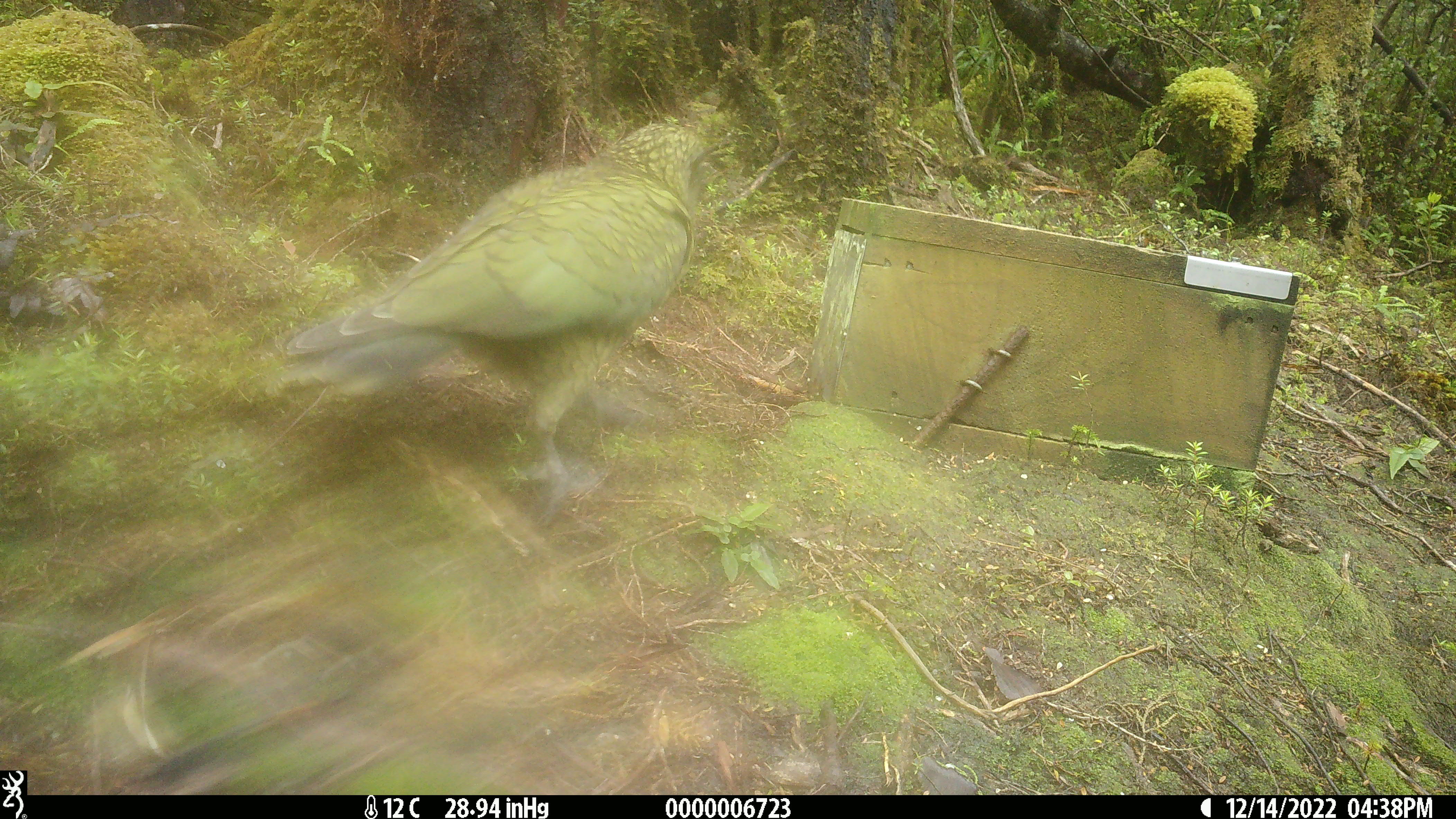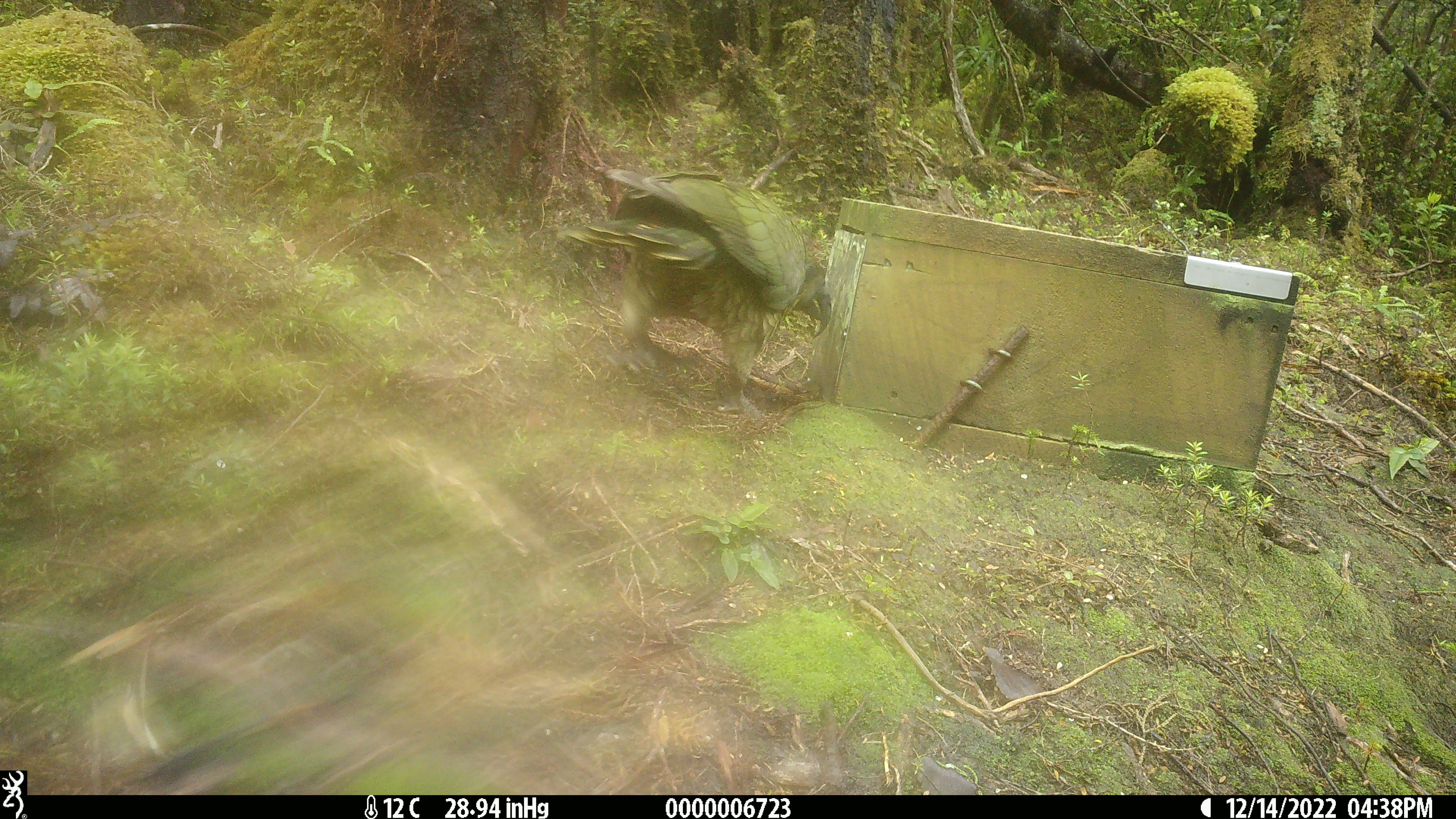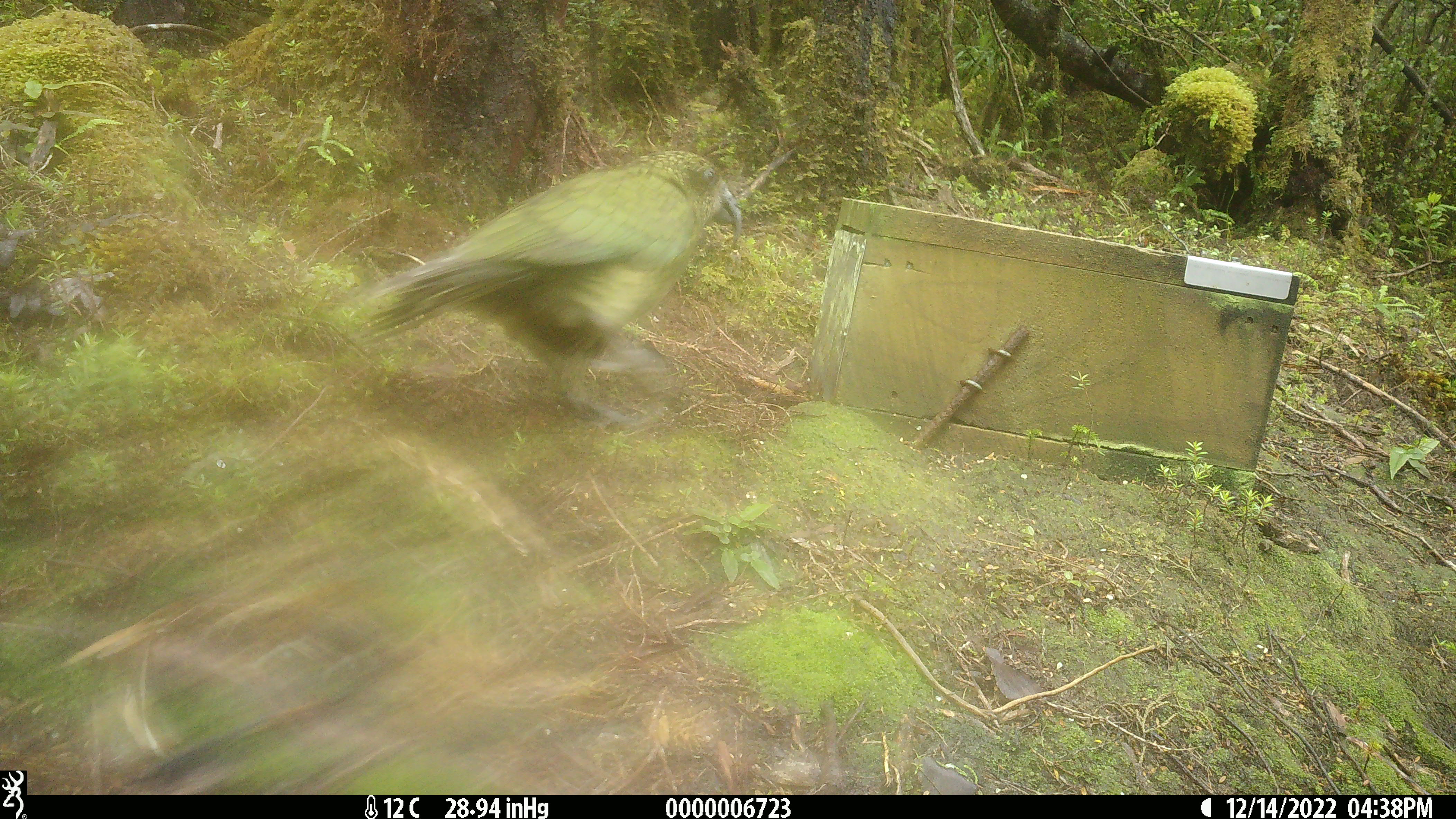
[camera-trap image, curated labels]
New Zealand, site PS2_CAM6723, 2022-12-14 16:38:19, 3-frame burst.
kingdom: Animalia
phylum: Chordata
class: Aves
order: Psittaciformes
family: Strigopidae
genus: Nestor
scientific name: Nestor notabilis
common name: kea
Kea (Nestor notabilis).